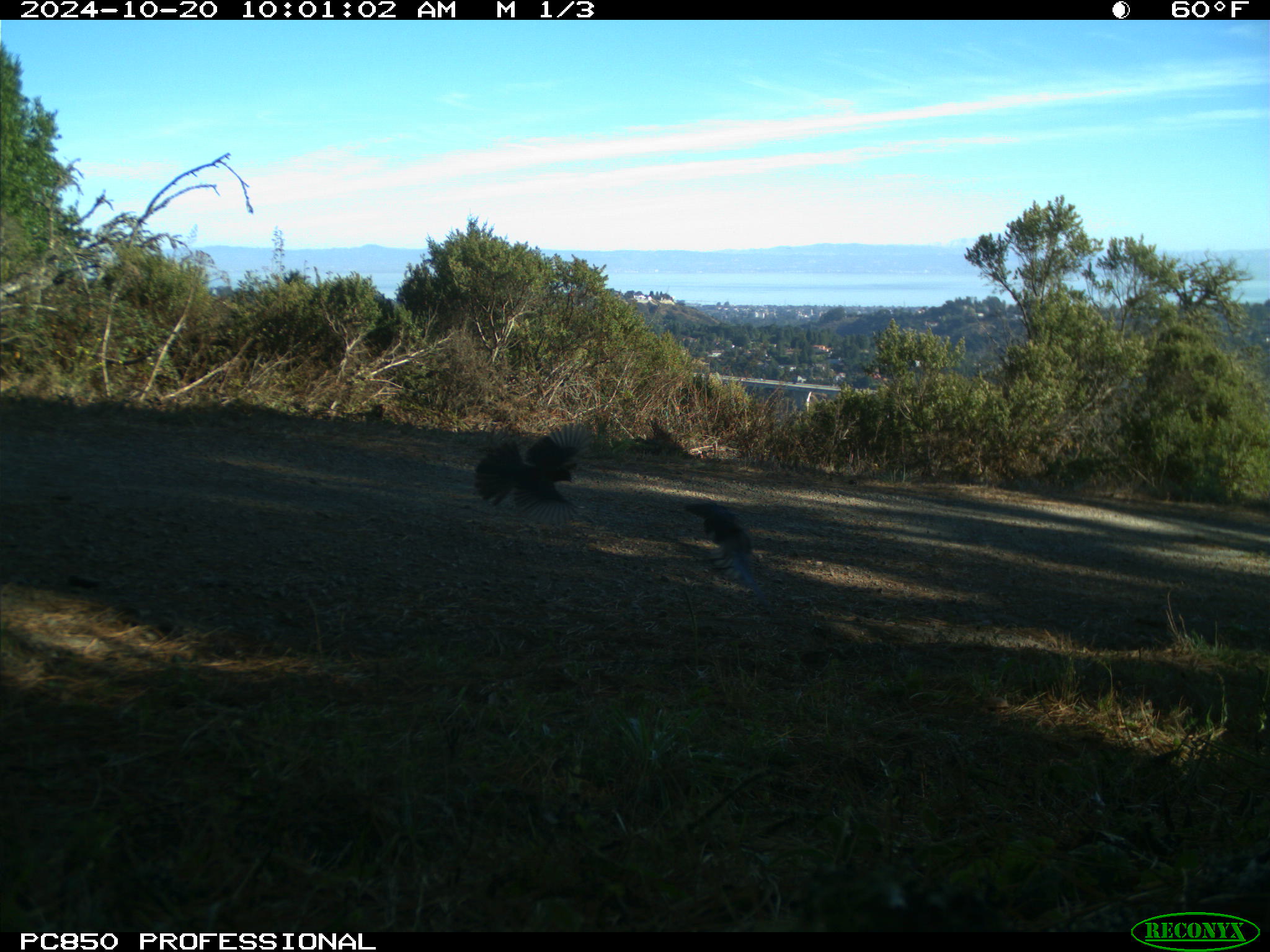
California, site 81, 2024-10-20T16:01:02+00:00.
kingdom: Animalia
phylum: Chordata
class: Aves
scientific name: Aves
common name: bird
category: unknown bird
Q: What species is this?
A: Unknown bird (bird) (Aves).